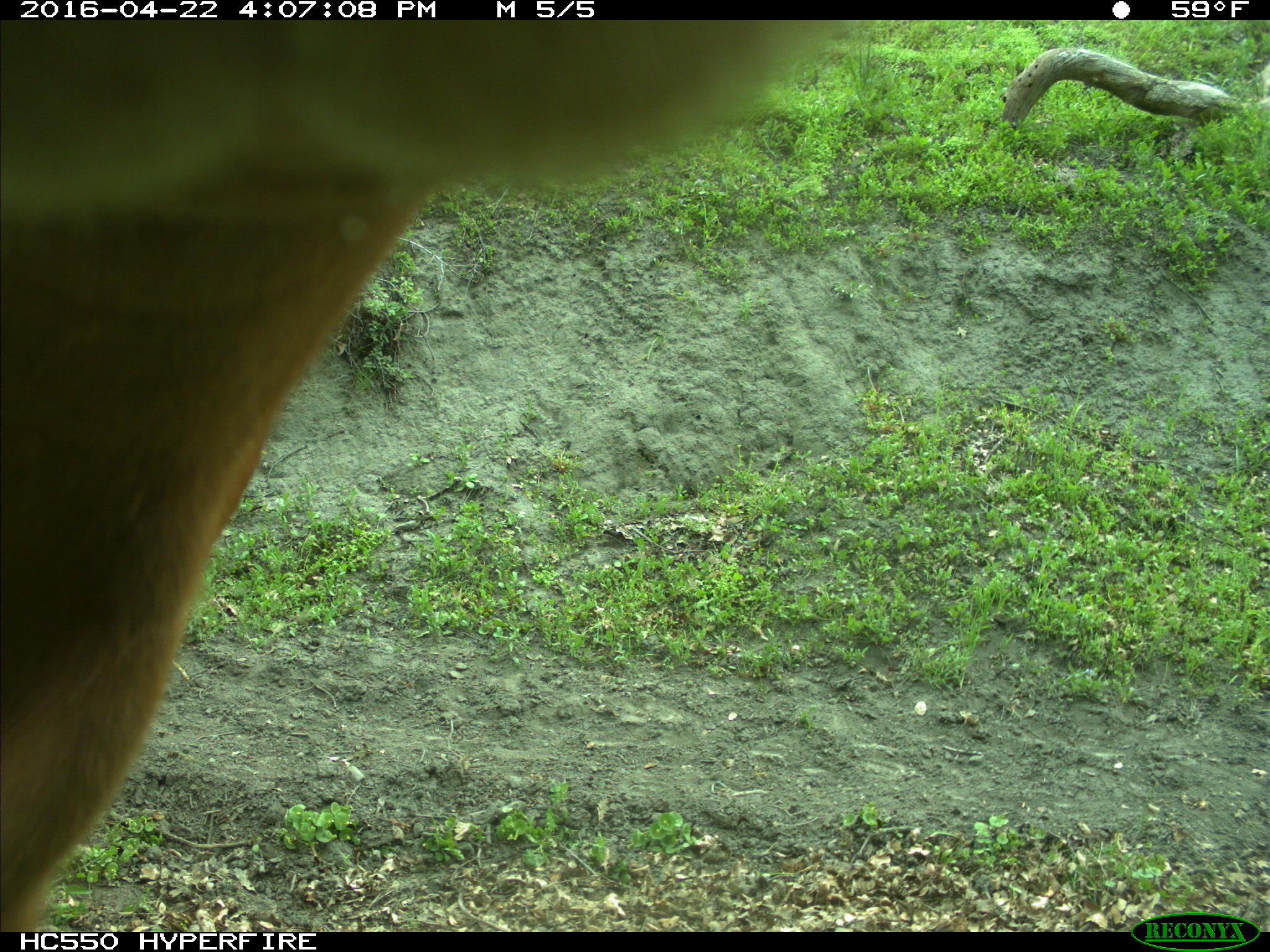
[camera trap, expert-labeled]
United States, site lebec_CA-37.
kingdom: Animalia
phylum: Chordata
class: Mammalia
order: Artiodactyla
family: Bovidae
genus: Bos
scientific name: Bos taurus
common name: domestic cow